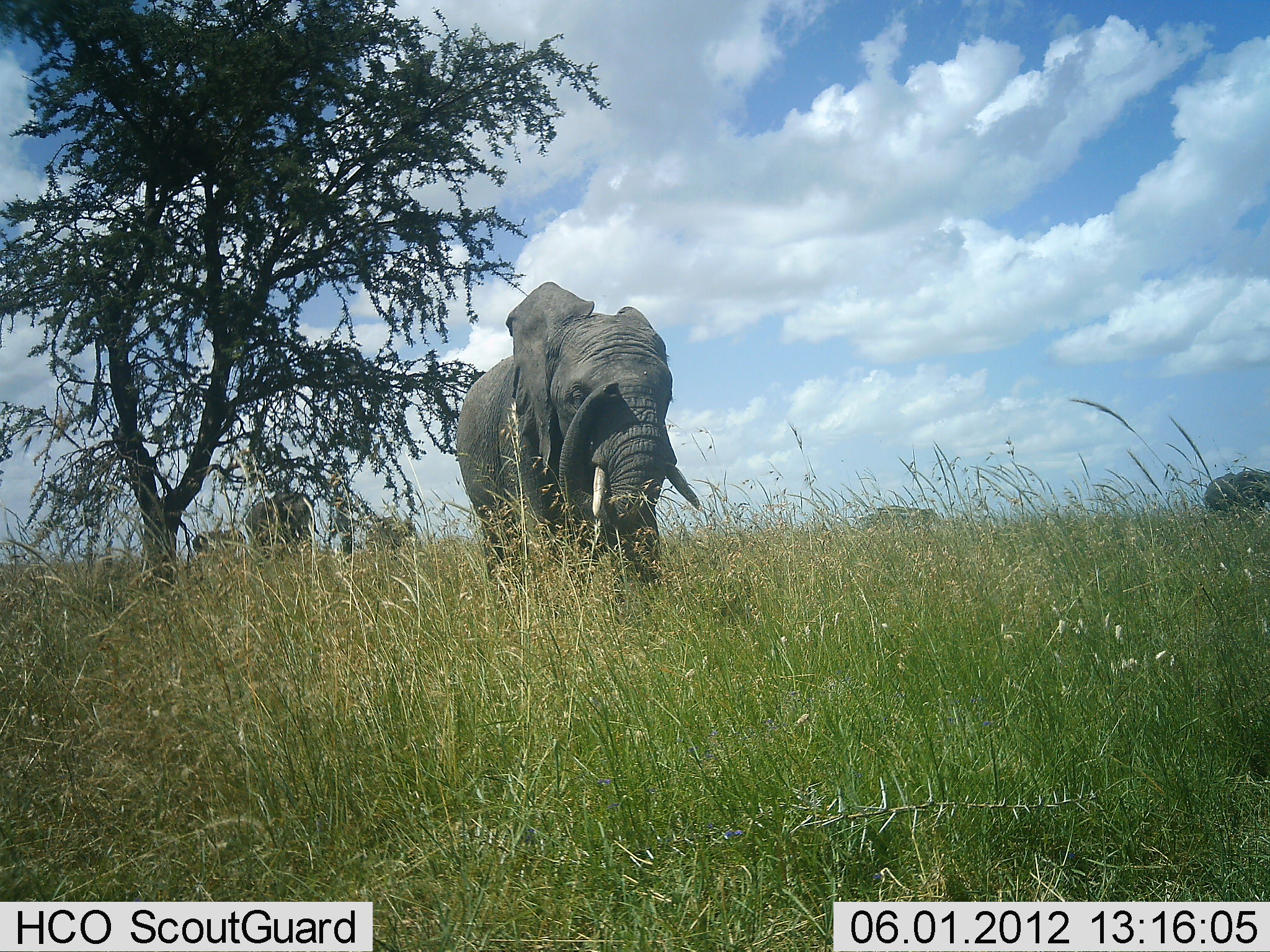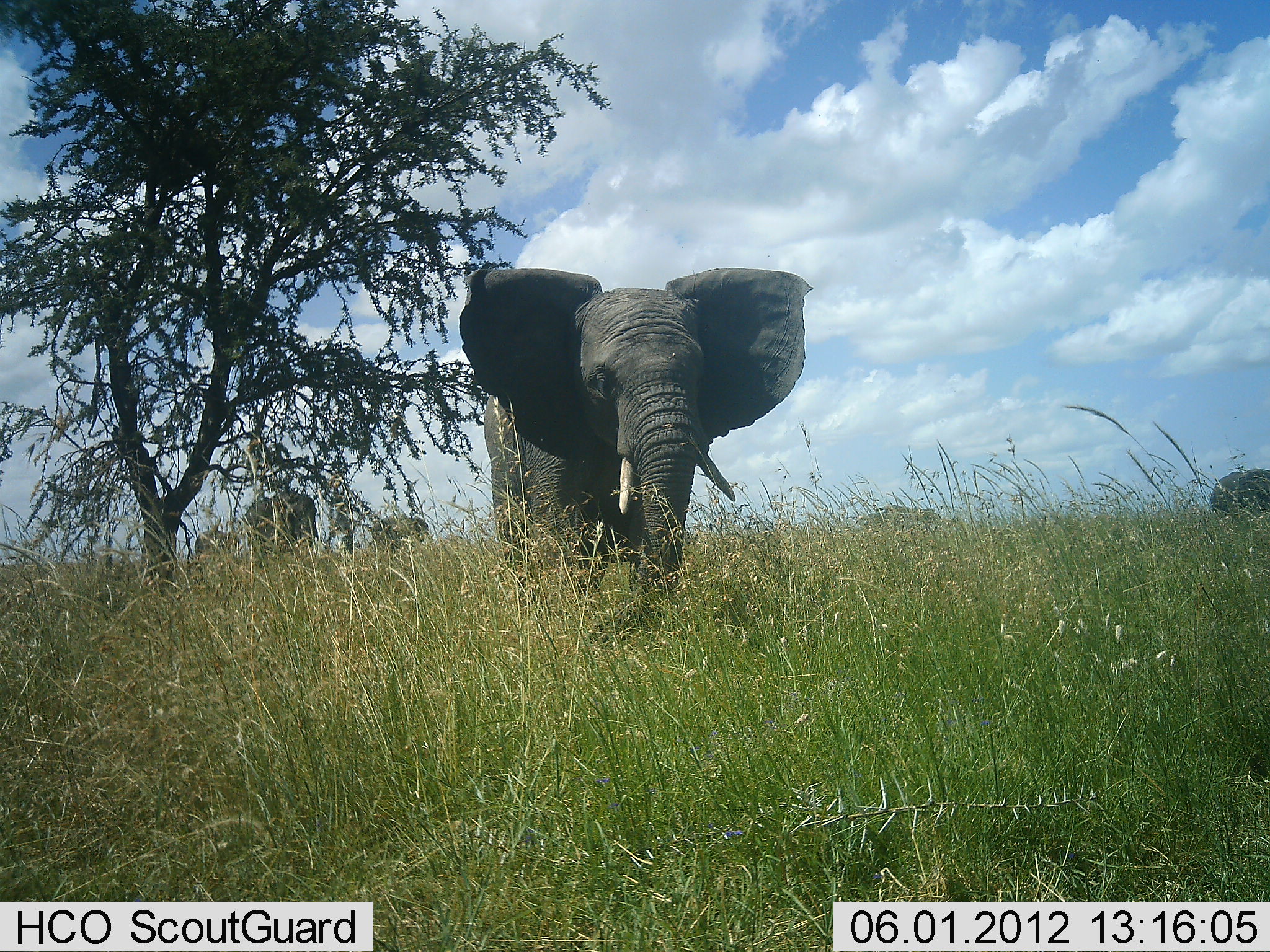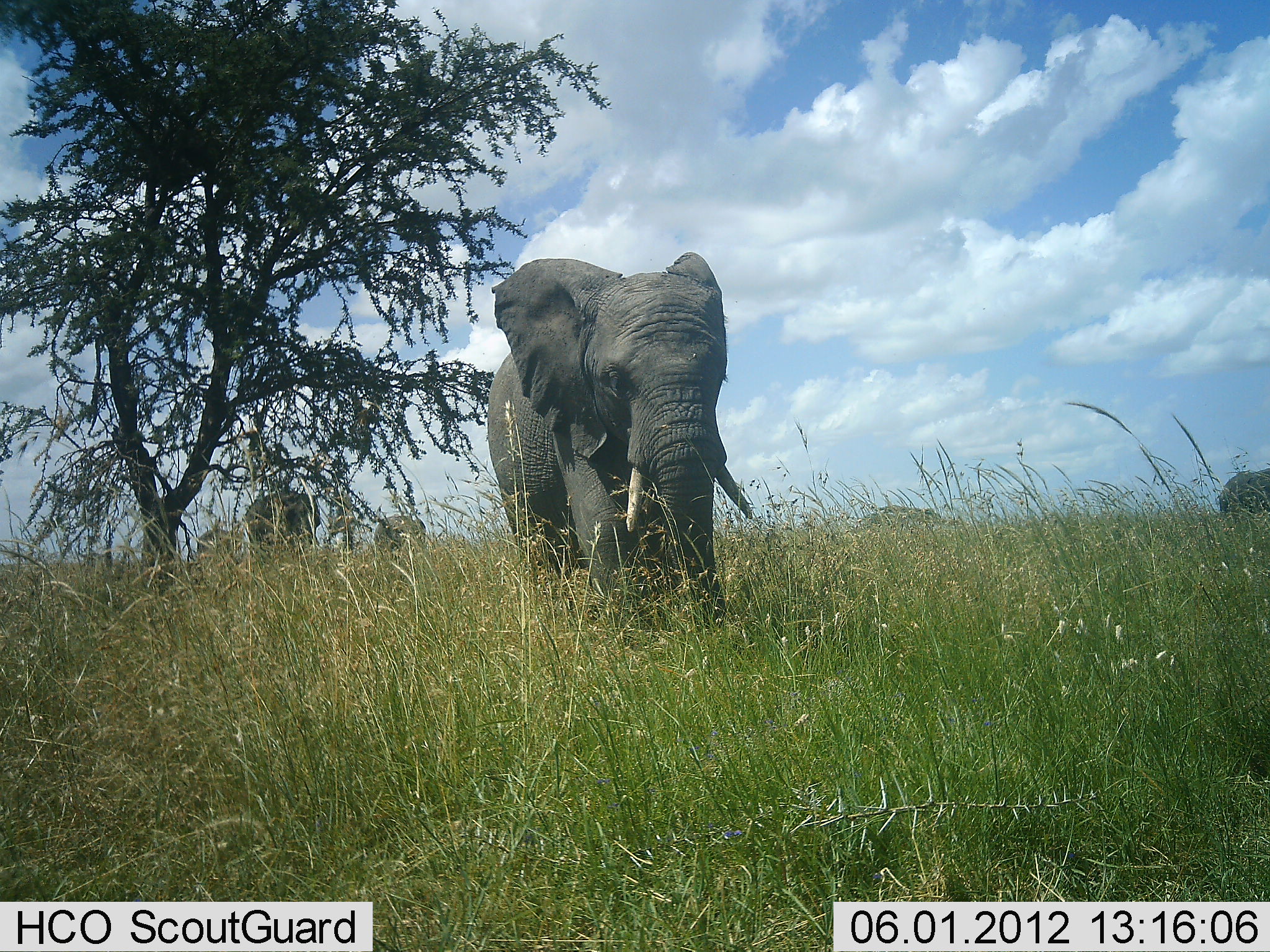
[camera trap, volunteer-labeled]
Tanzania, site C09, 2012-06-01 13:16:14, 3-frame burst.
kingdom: Animalia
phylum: Chordata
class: Mammalia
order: Proboscidea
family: Elephantidae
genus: Loxodonta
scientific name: Loxodonta africana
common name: african bush elephant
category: elephant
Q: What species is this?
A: Elephant (african bush elephant) (Loxodonta africana).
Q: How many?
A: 5.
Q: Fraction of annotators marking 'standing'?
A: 10%.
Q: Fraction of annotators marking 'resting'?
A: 0%.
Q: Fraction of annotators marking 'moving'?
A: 90%.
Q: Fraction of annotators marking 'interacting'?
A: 0%.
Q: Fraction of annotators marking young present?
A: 10%.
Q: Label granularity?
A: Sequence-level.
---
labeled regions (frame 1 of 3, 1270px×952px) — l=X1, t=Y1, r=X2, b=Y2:
animal: l=452, t=281, r=706, b=598; l=242, t=487, r=323, b=554; l=1200, t=464, r=1270, b=522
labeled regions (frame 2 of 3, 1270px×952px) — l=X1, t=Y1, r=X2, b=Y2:
animal: l=460, t=267, r=814, b=651; l=244, t=488, r=324, b=580; l=1208, t=464, r=1270, b=537; l=367, t=510, r=439, b=563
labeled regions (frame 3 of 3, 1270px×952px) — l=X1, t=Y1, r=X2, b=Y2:
animal: l=480, t=248, r=763, b=638; l=246, t=488, r=327, b=555; l=1218, t=460, r=1270, b=527; l=372, t=508, r=434, b=562